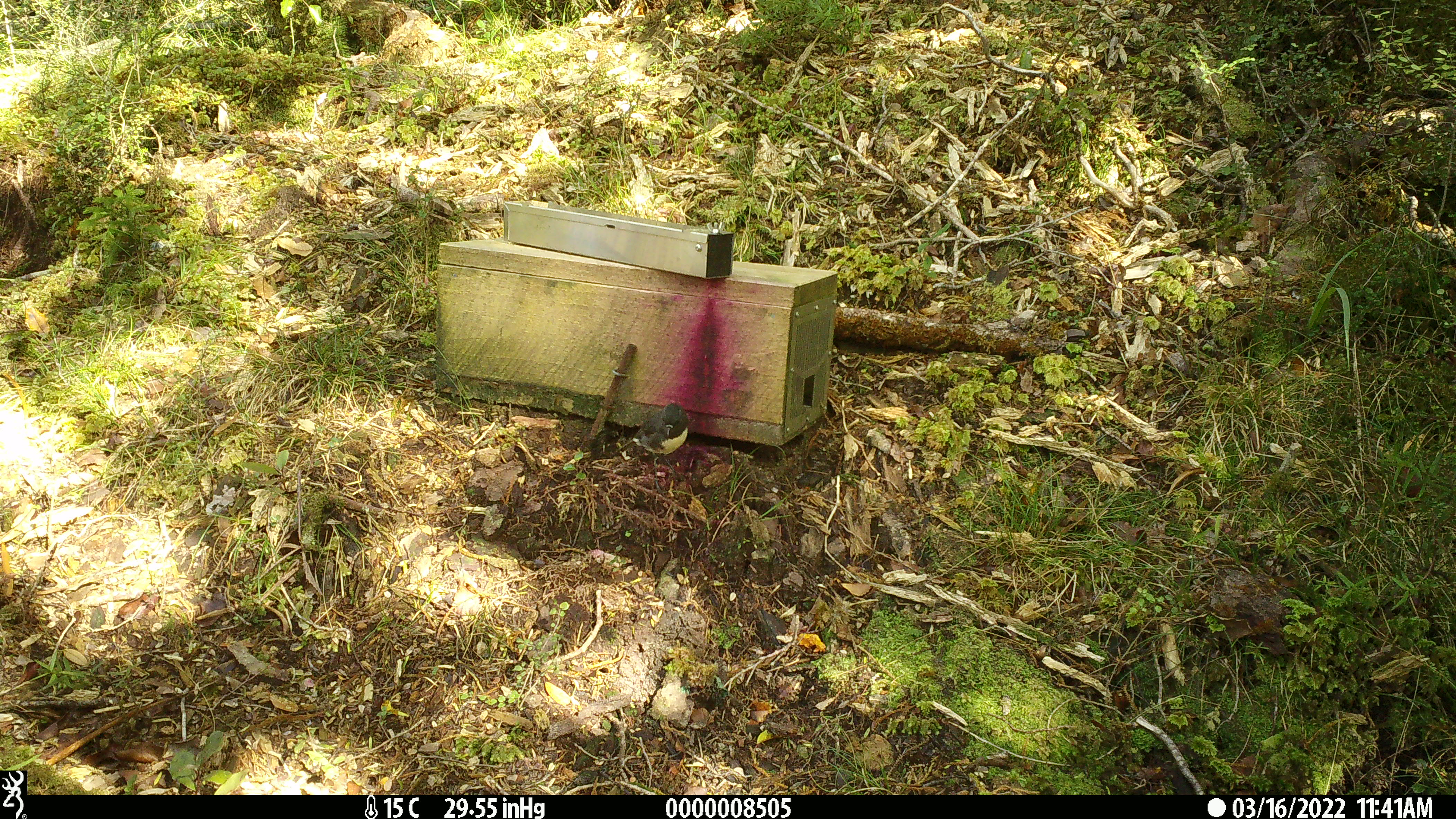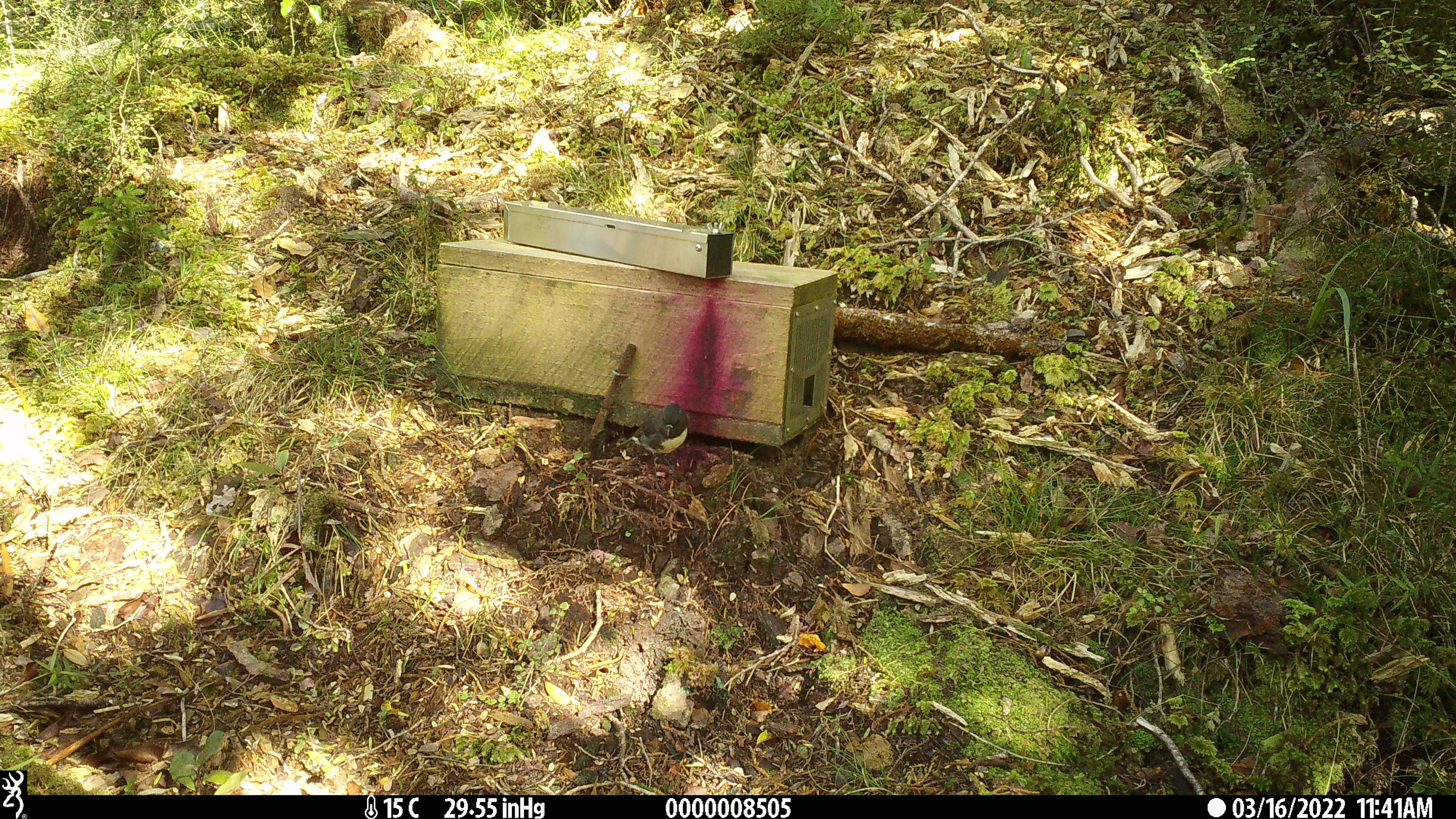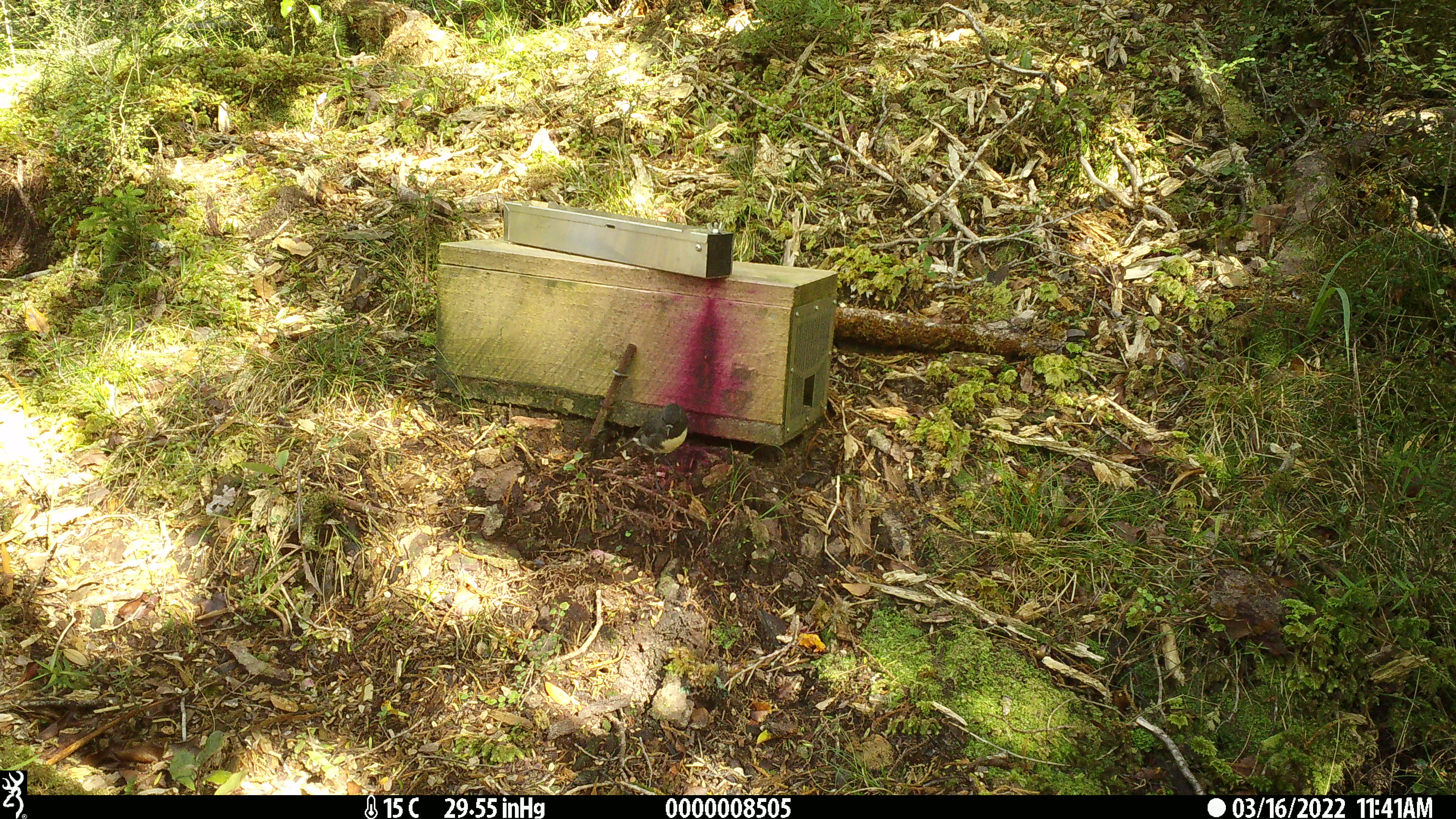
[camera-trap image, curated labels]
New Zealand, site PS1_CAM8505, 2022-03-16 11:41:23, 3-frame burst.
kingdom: Animalia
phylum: Chordata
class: Aves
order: Passeriformes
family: Petroicidae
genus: Petroica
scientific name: Petroica australis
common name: new zealand robin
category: robin